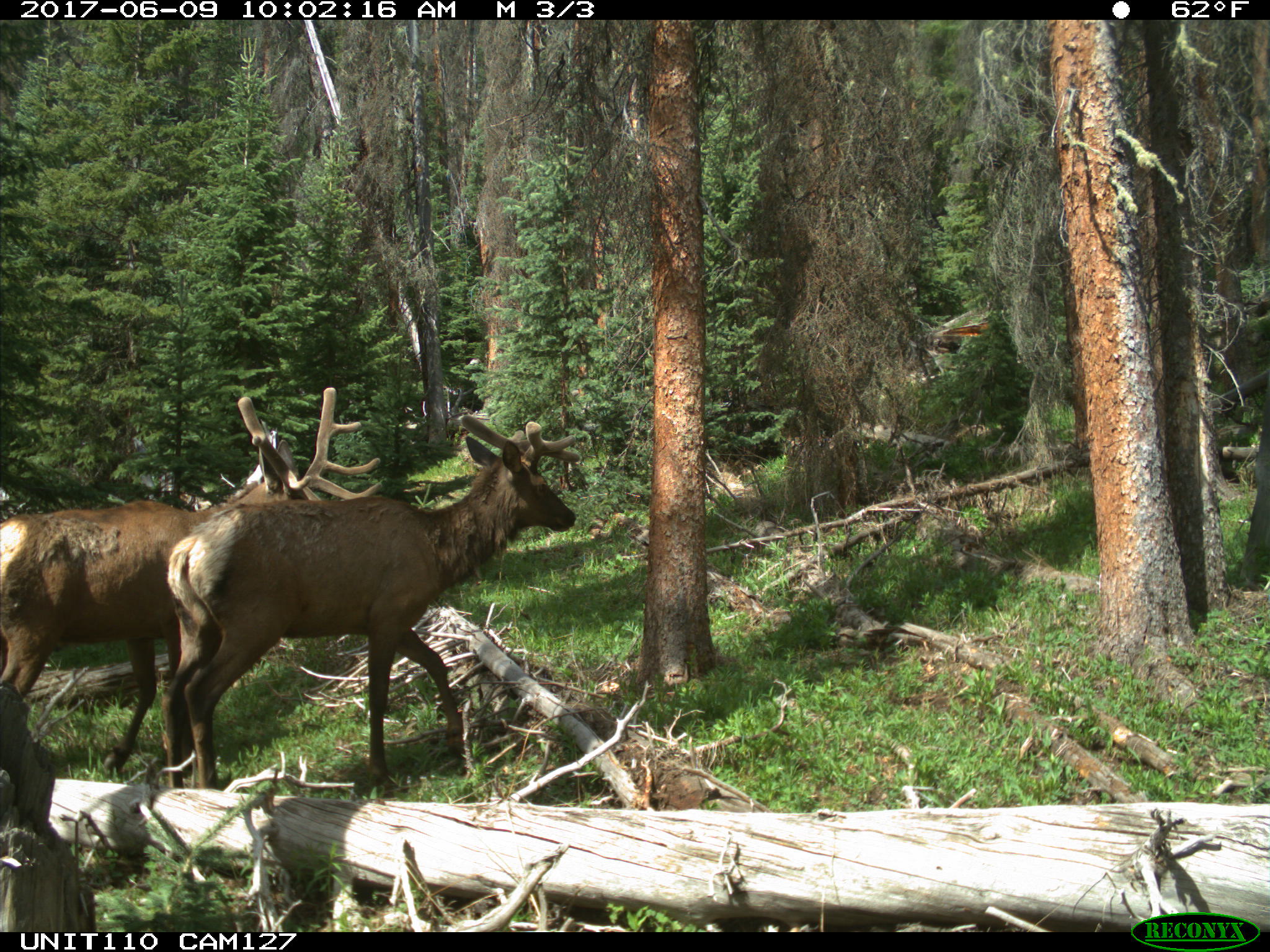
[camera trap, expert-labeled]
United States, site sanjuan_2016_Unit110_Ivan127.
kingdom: Animalia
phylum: Chordata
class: Mammalia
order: Artiodactyla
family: Cervidae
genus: Cervus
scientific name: Cervus elaphus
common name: red deer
Cervus elaphus (red deer).